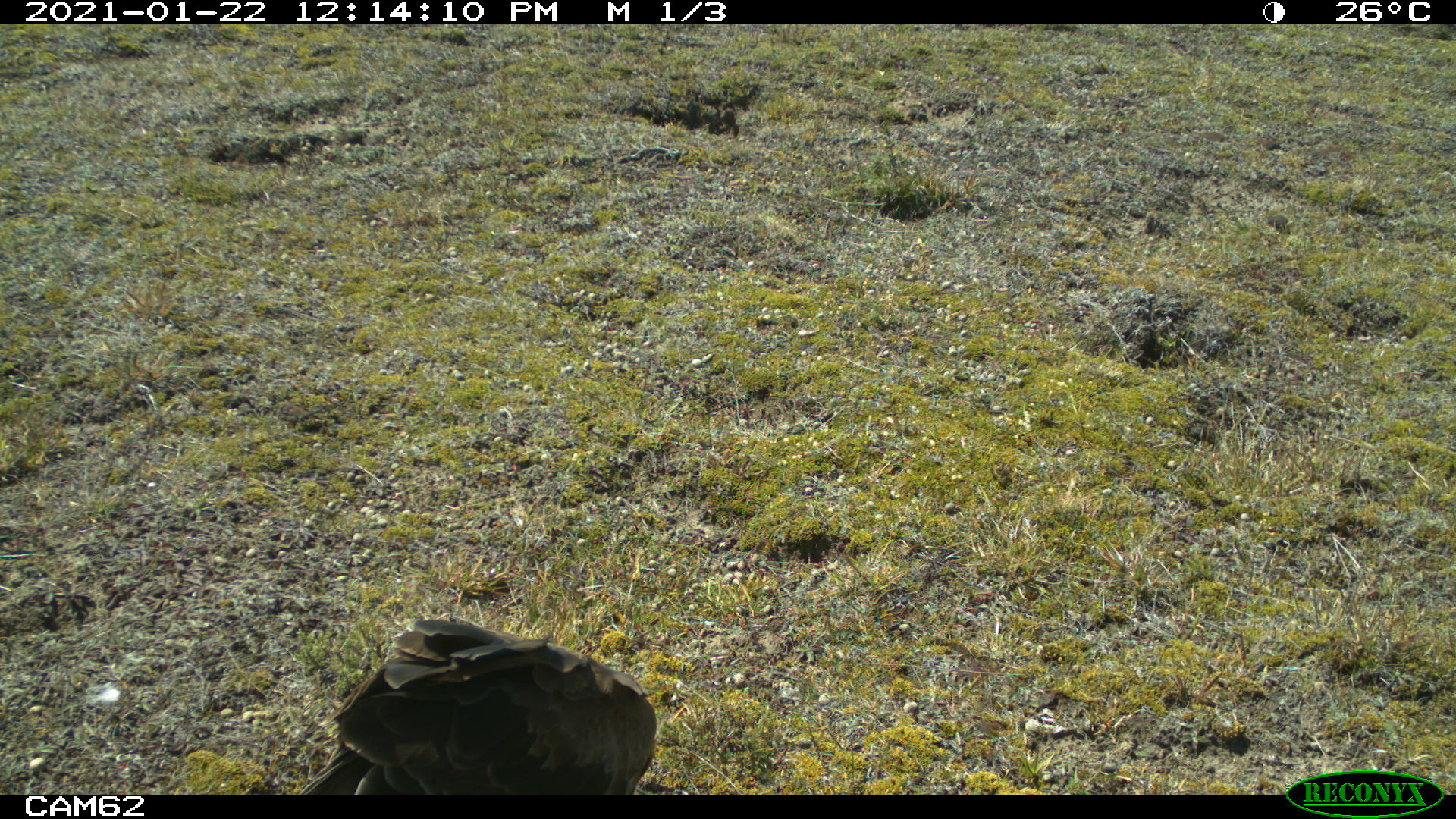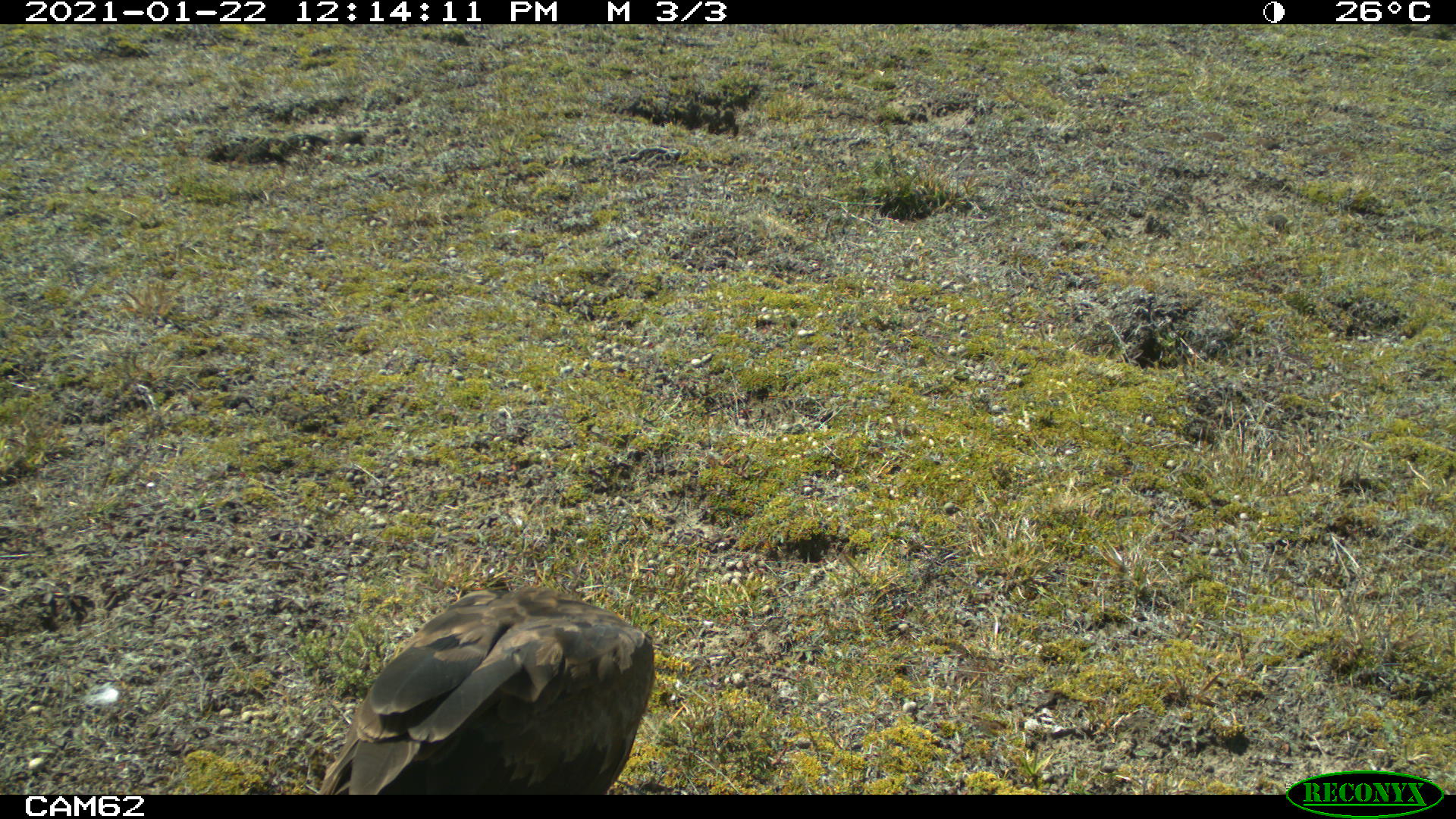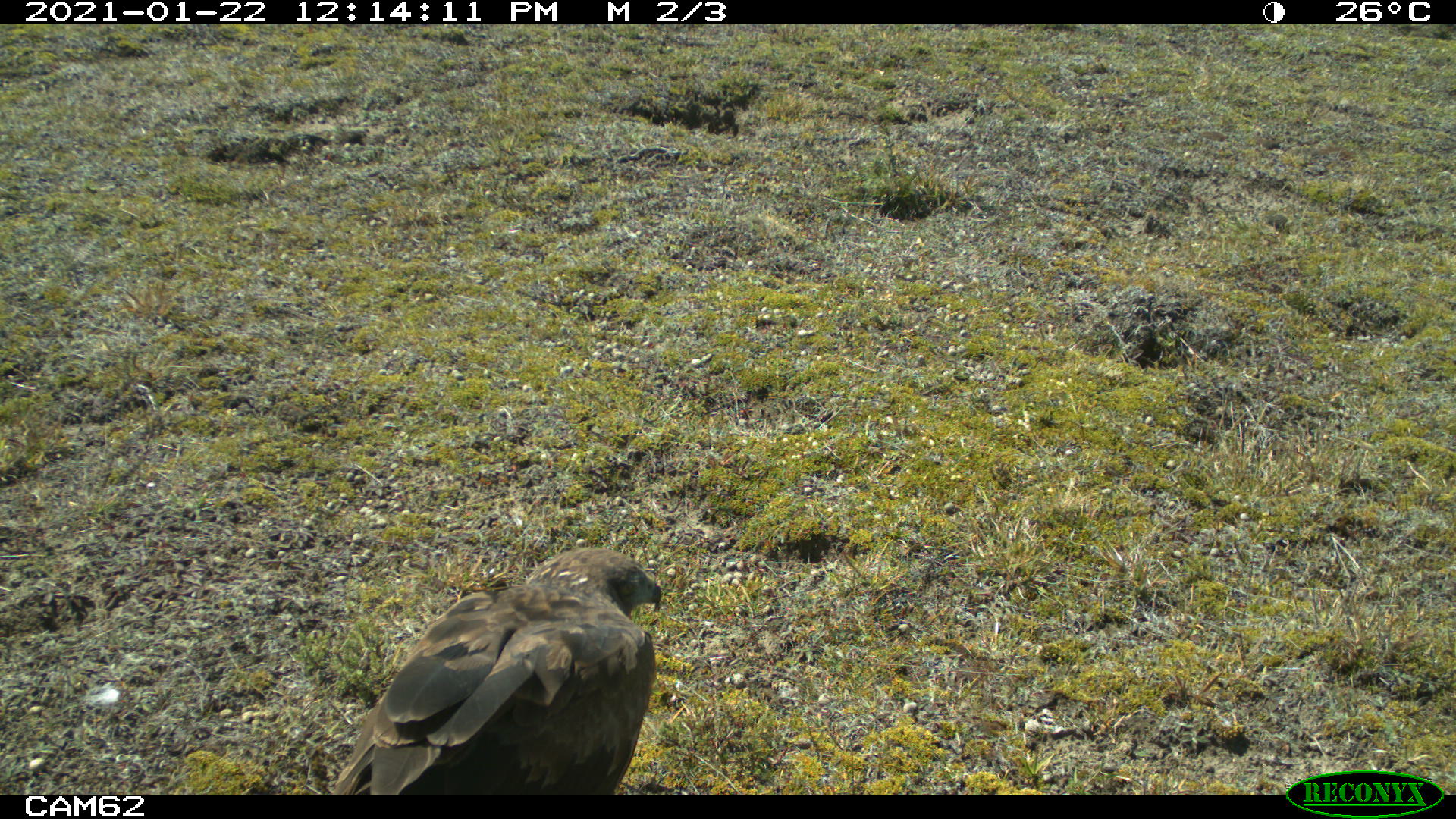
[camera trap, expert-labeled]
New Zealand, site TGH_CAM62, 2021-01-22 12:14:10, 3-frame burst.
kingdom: Animalia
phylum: Chordata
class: Aves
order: Accipitriformes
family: Accipitridae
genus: Circus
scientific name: Circus approximans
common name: swamp harrier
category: harrier